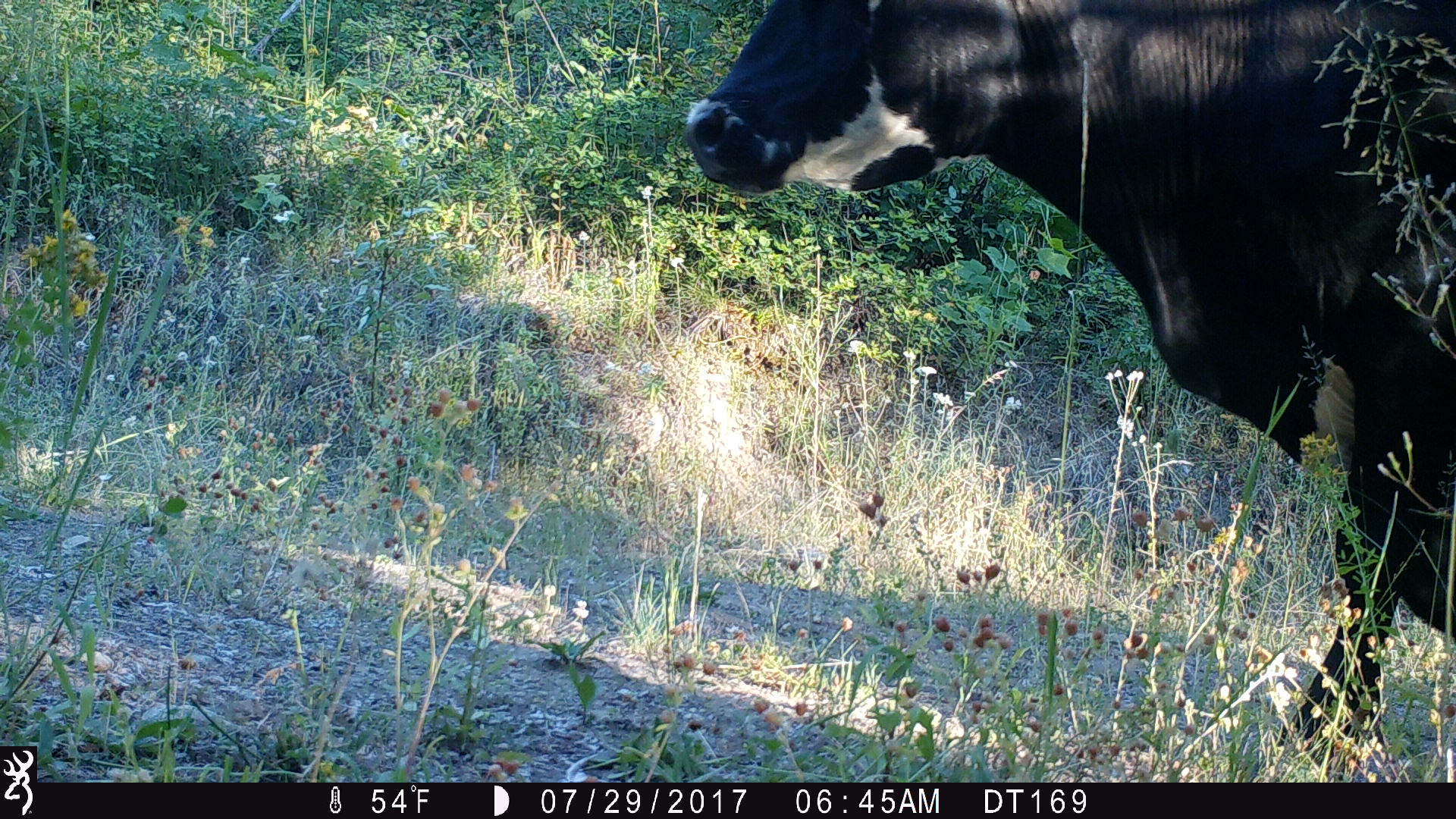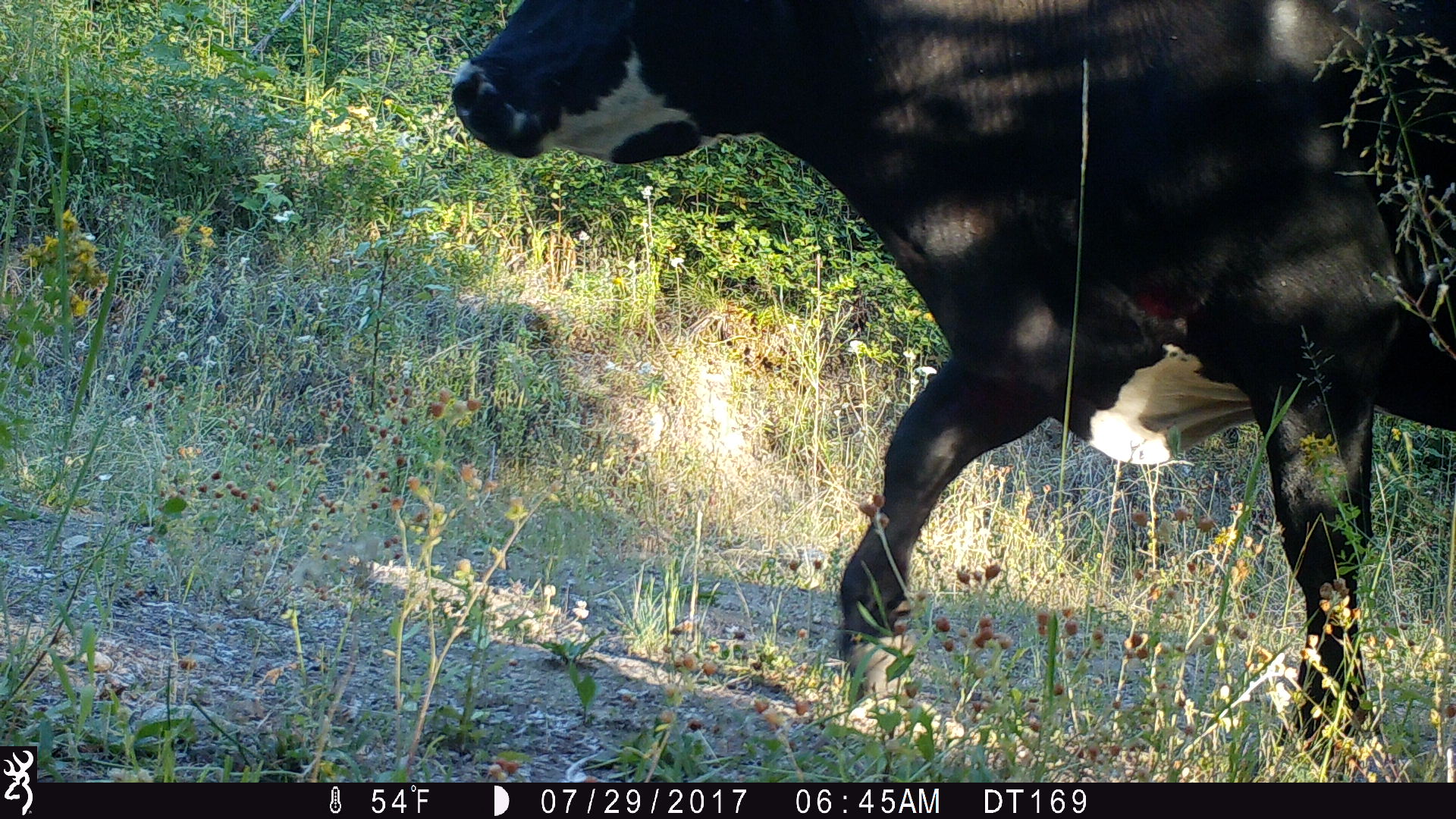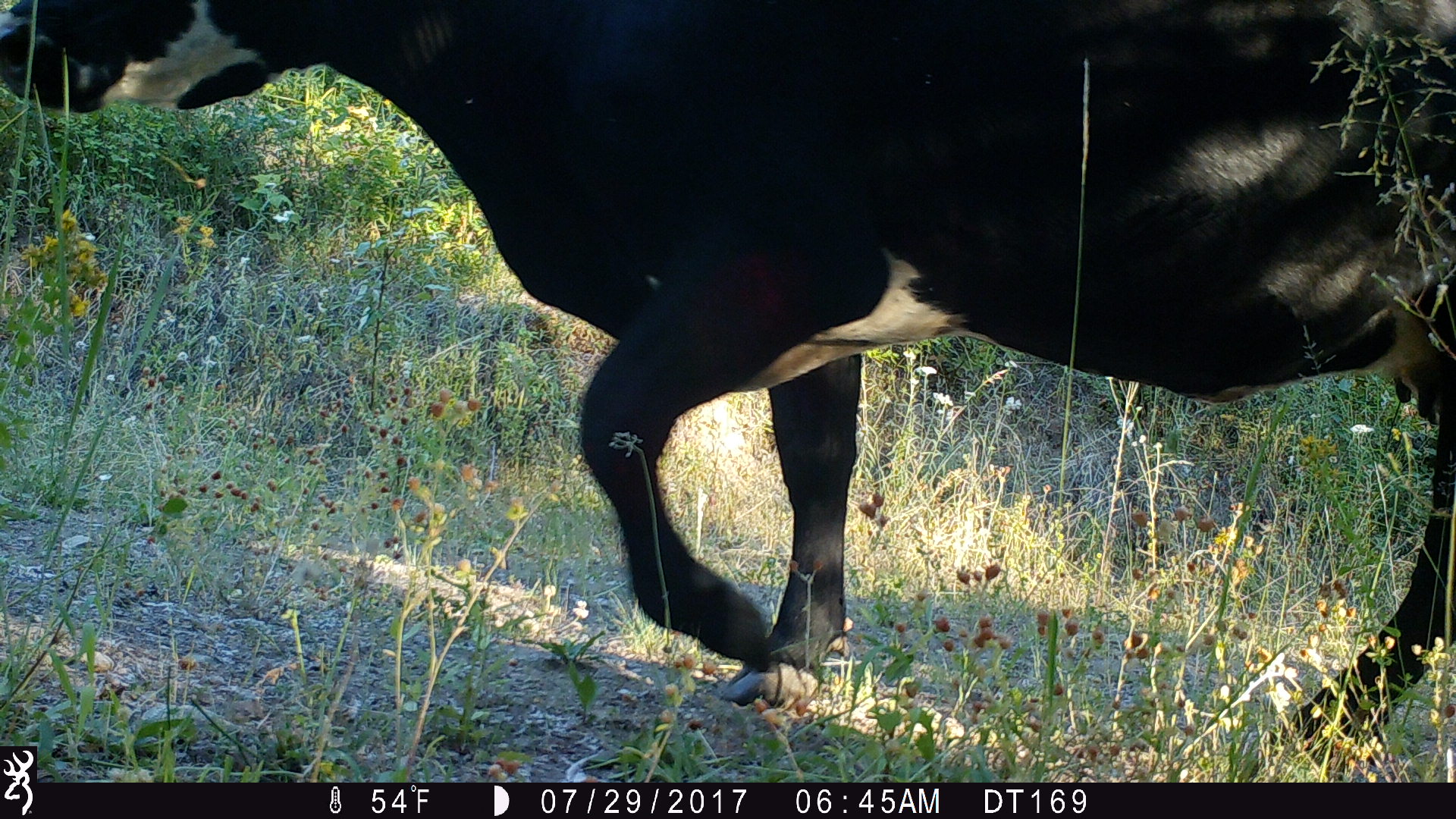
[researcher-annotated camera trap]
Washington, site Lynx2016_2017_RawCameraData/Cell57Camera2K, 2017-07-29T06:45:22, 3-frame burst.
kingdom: Animalia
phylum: Chordata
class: Mammalia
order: Artiodactyla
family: Bovidae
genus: Bos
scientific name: Bos taurus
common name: domestic cattle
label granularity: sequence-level